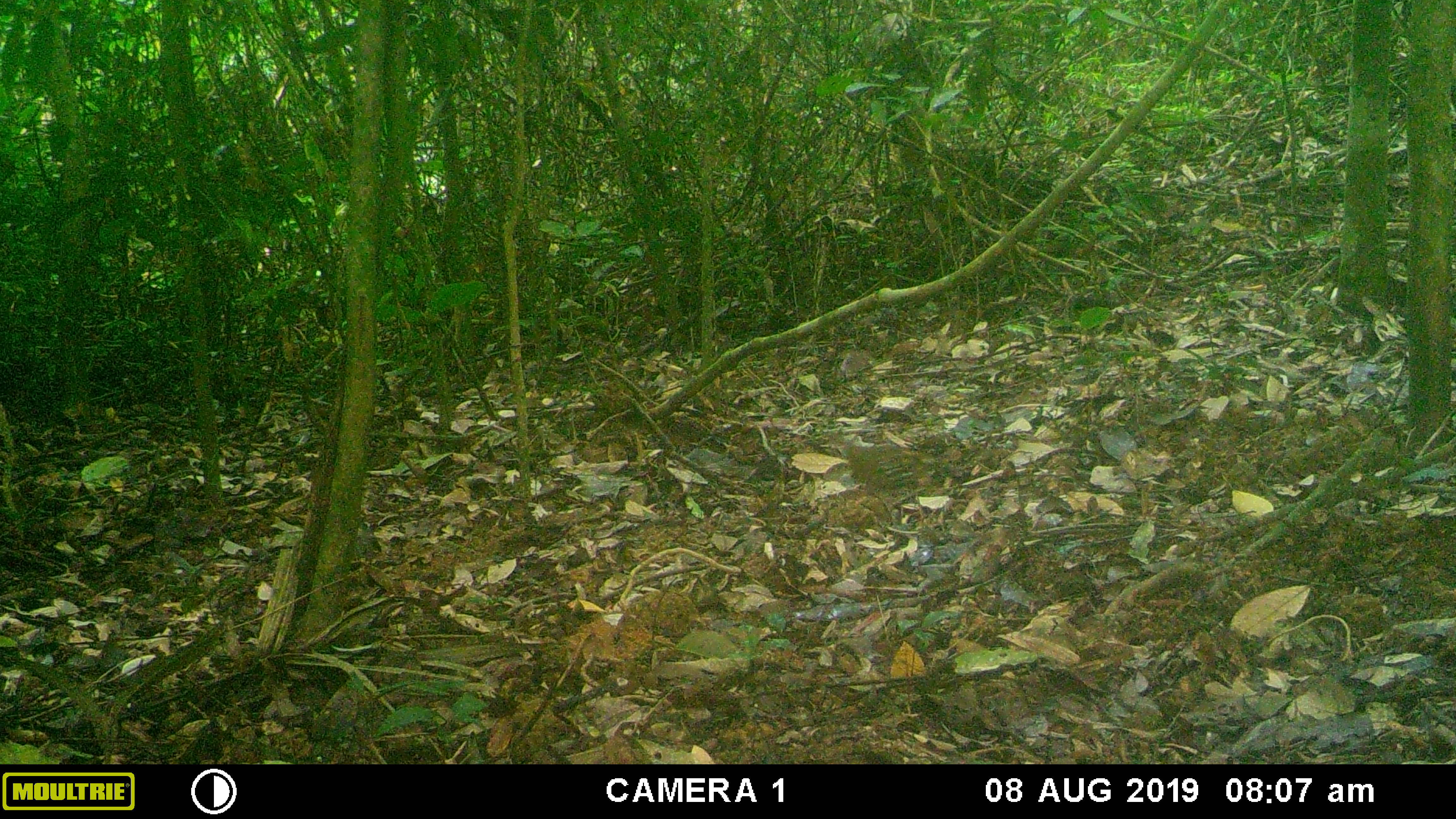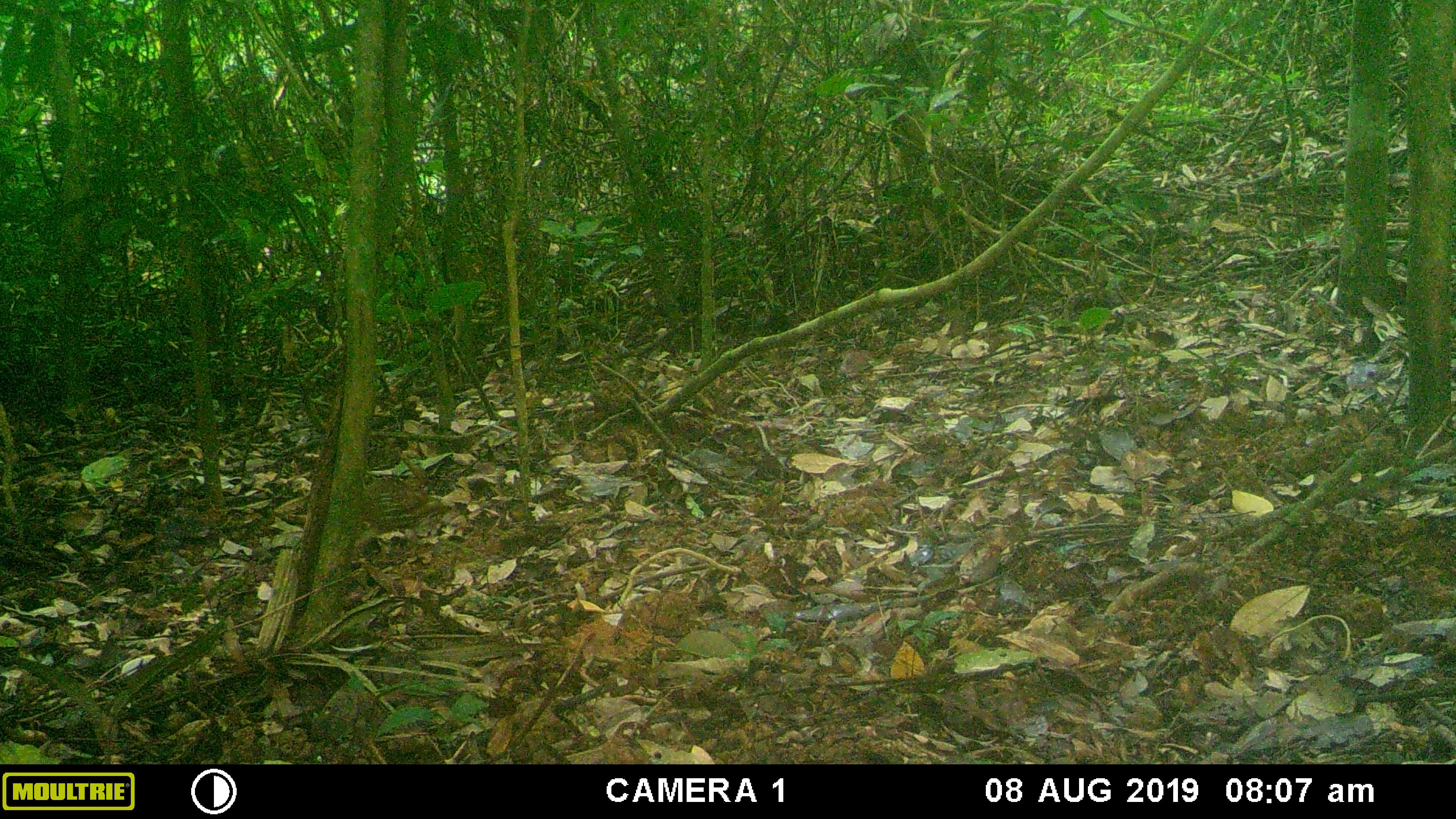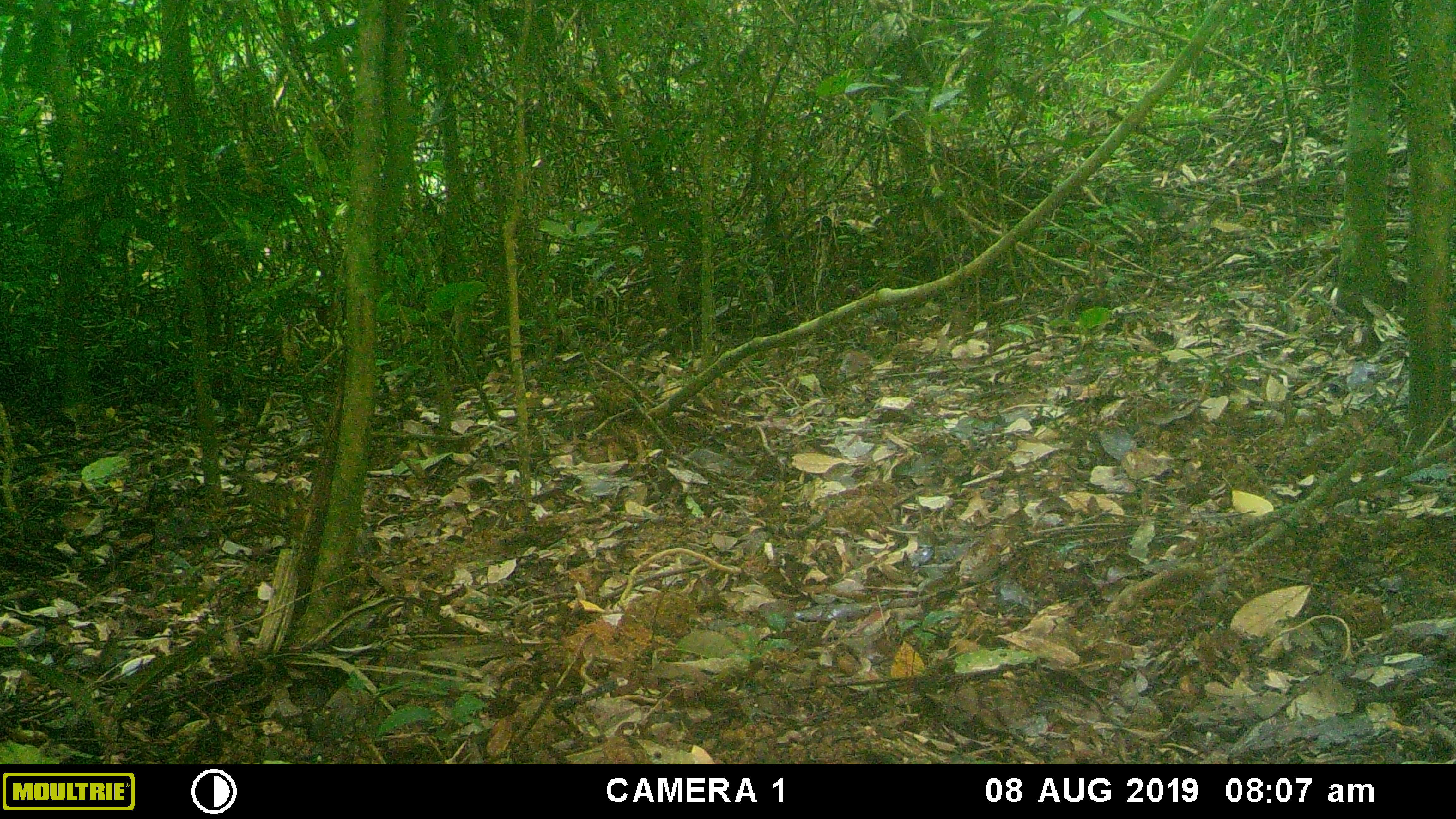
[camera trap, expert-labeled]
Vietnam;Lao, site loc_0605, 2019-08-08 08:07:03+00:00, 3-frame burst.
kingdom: Animalia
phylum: Chordata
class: Aves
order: Galliformes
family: Phasianidae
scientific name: Phasianidae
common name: partridge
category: unidentified partridge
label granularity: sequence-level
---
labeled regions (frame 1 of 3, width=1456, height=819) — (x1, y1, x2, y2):
unidentified partridge: (845, 445, 951, 492)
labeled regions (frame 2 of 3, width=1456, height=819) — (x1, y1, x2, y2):
unidentified partridge: (360, 478, 454, 532)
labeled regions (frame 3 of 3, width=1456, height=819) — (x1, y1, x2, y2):
unidentified partridge: (236, 471, 312, 540)